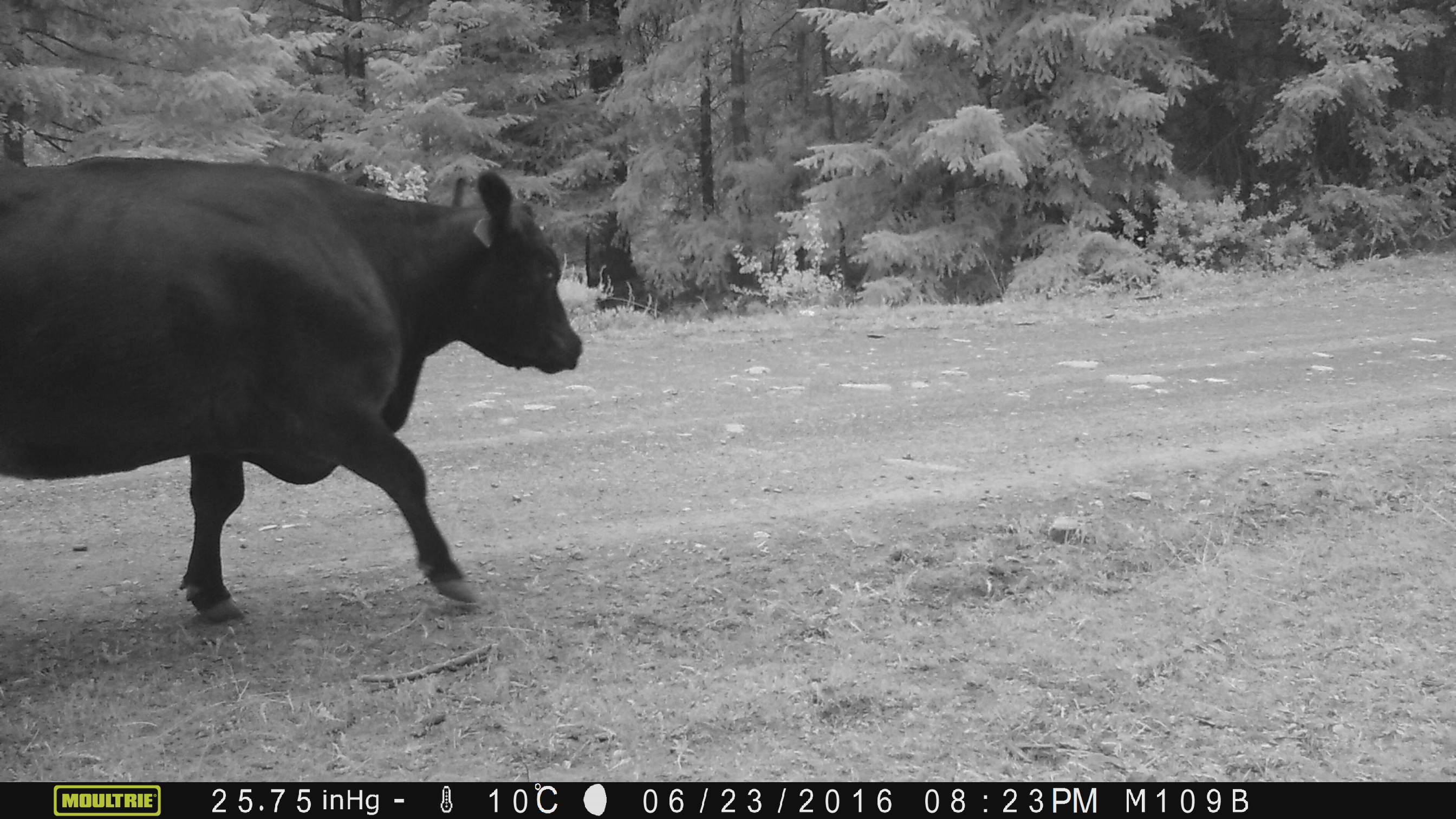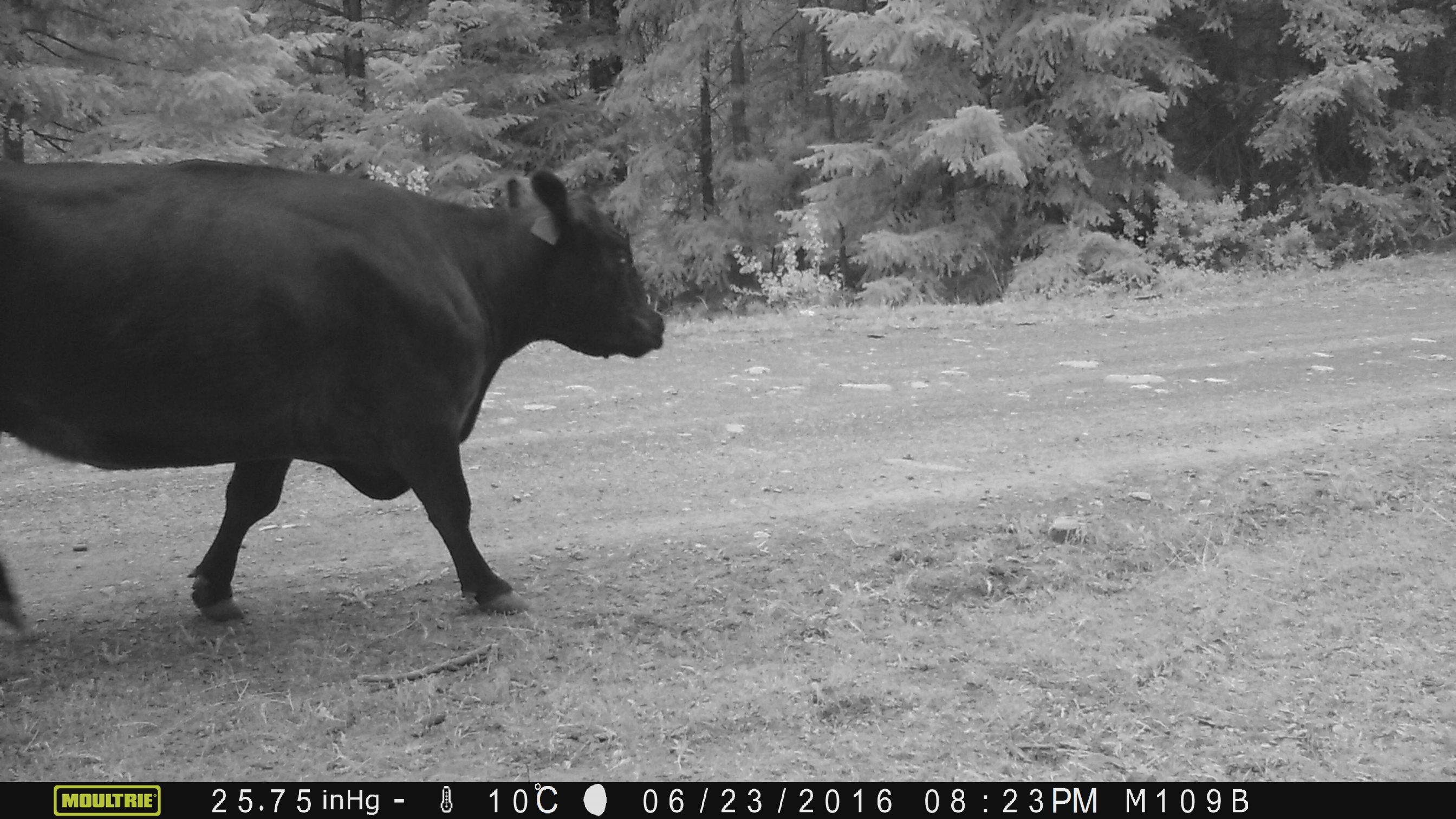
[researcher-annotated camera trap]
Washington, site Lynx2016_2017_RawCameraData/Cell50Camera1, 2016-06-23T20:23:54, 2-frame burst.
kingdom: Animalia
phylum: Chordata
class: Mammalia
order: Artiodactyla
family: Bovidae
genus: Bos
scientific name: Bos taurus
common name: domestic cattle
Domestic cattle (Bos taurus). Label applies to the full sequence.